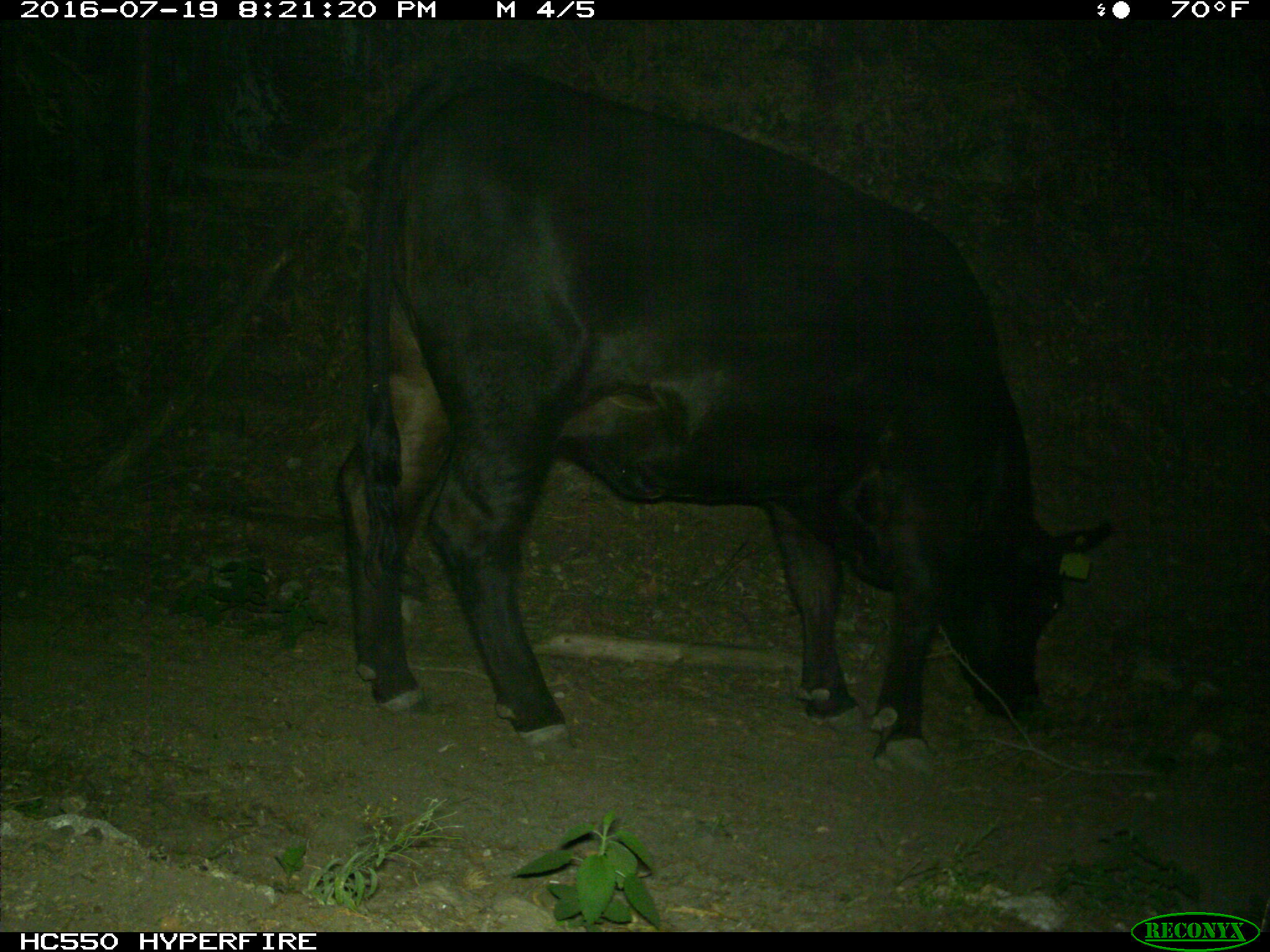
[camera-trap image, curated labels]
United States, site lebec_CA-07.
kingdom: Animalia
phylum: Chordata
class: Mammalia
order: Artiodactyla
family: Bovidae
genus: Bos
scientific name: Bos taurus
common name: domestic cow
Bos taurus (domestic cow).